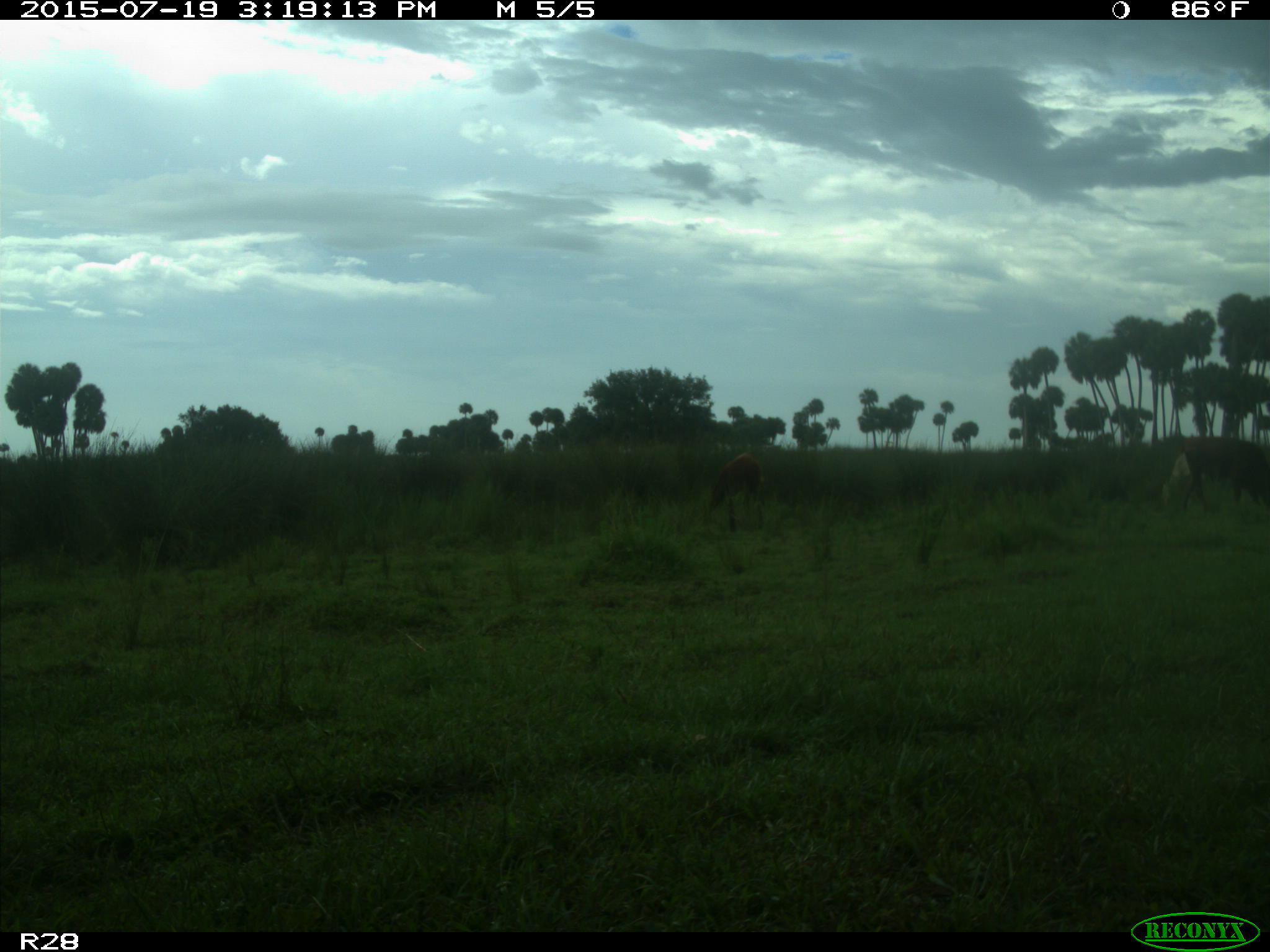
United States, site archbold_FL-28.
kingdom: Animalia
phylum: Chordata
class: Mammalia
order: Artiodactyla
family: Bovidae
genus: Bos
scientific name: Bos taurus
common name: domestic cow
Bos taurus (domestic cow).